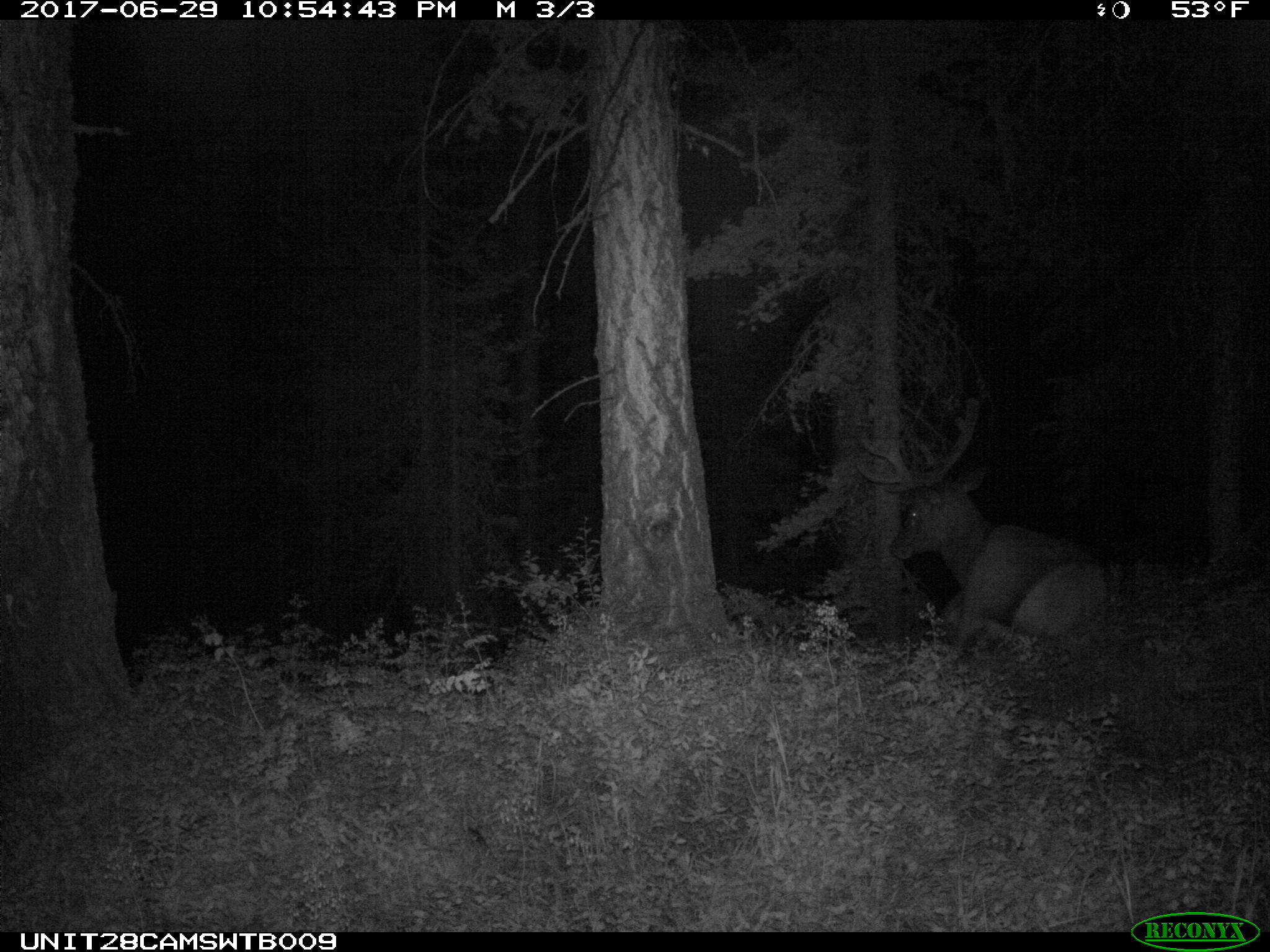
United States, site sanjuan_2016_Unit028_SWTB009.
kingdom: Animalia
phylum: Chordata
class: Mammalia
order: Artiodactyla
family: Cervidae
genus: Cervus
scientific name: Cervus elaphus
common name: red deer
Cervus elaphus (red deer).